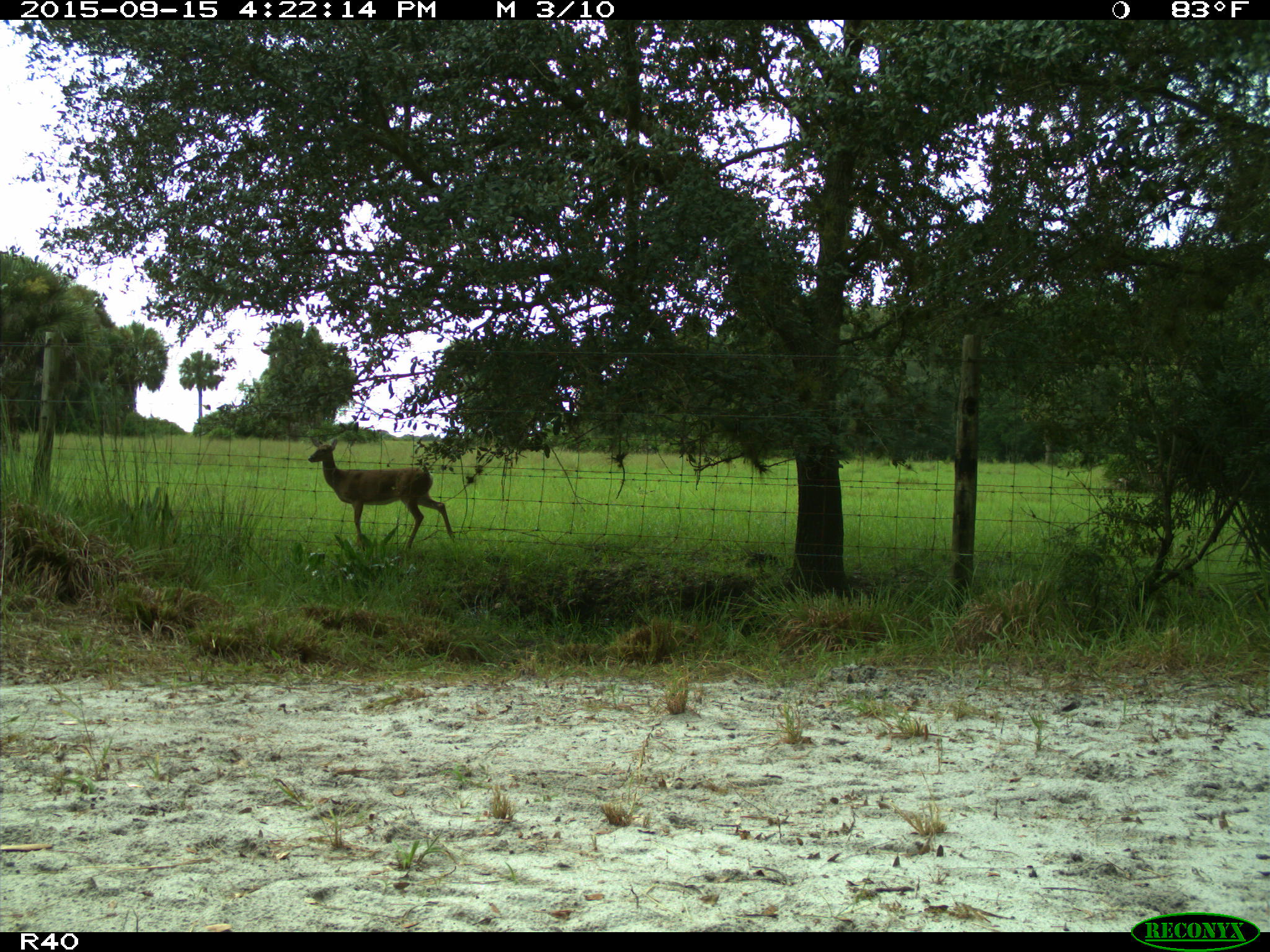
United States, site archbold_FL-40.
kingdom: Animalia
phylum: Chordata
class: Mammalia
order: Artiodactyla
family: Cervidae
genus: Odocoileus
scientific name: Odocoileus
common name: deer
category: unidentified deer